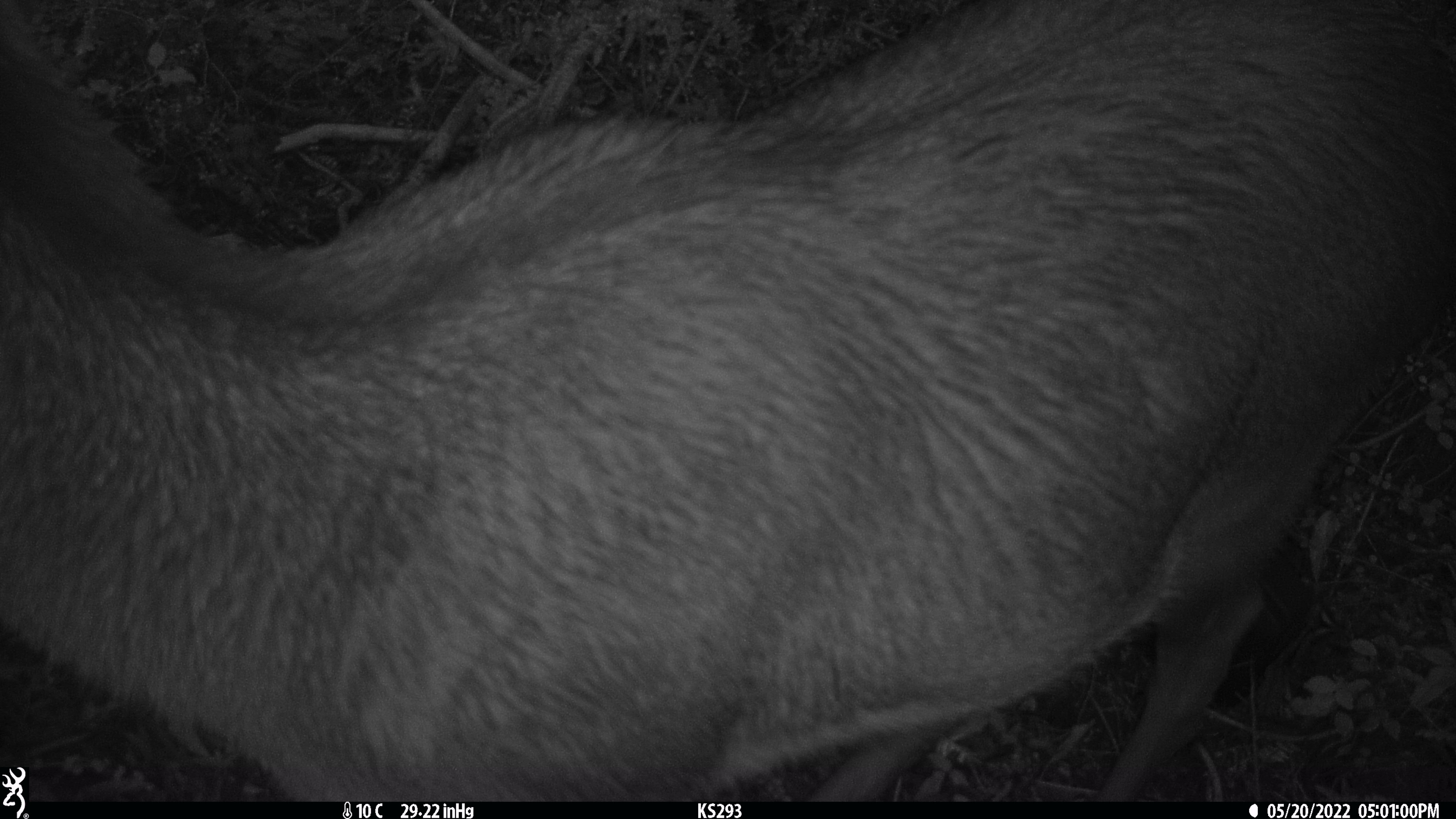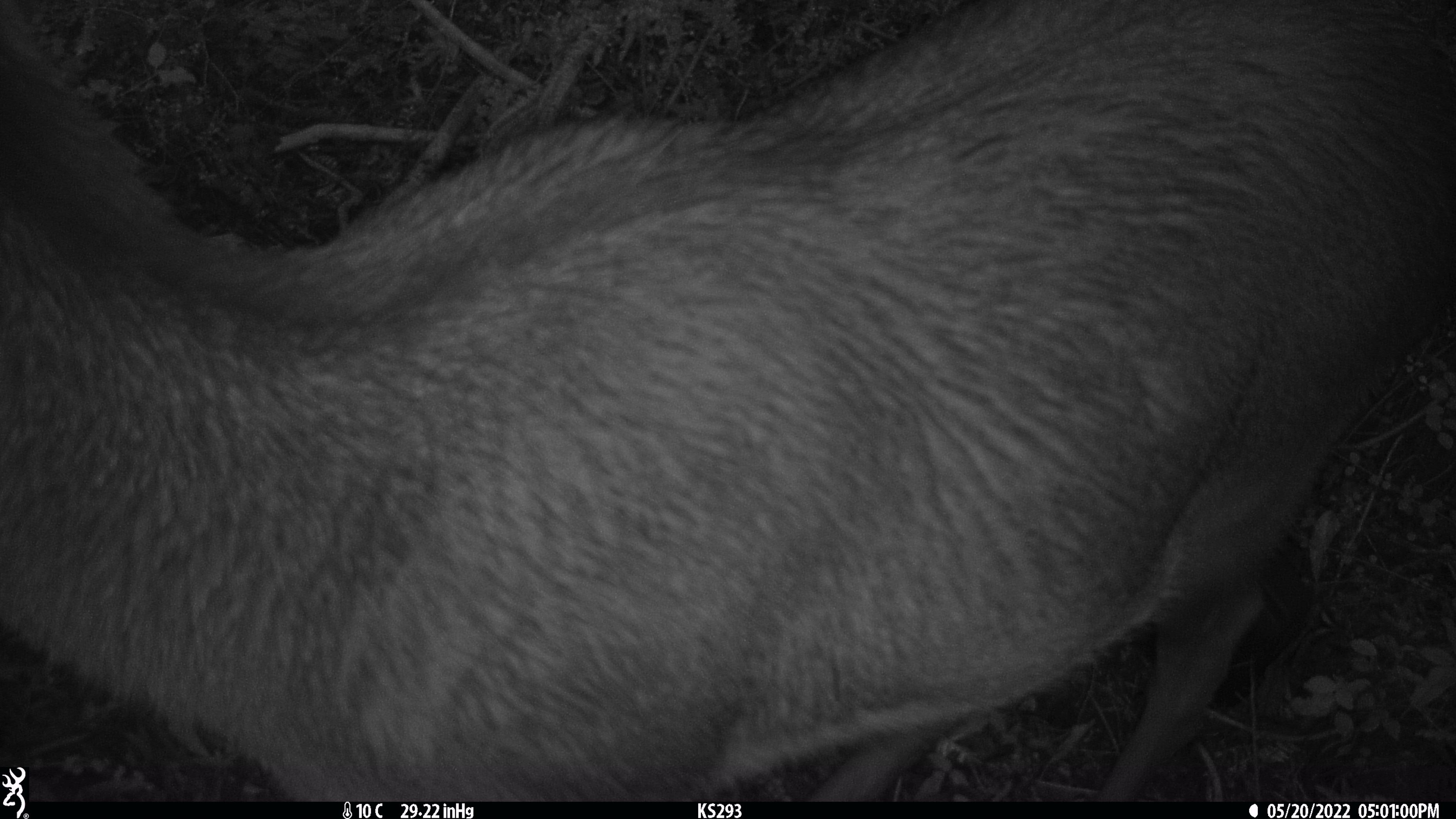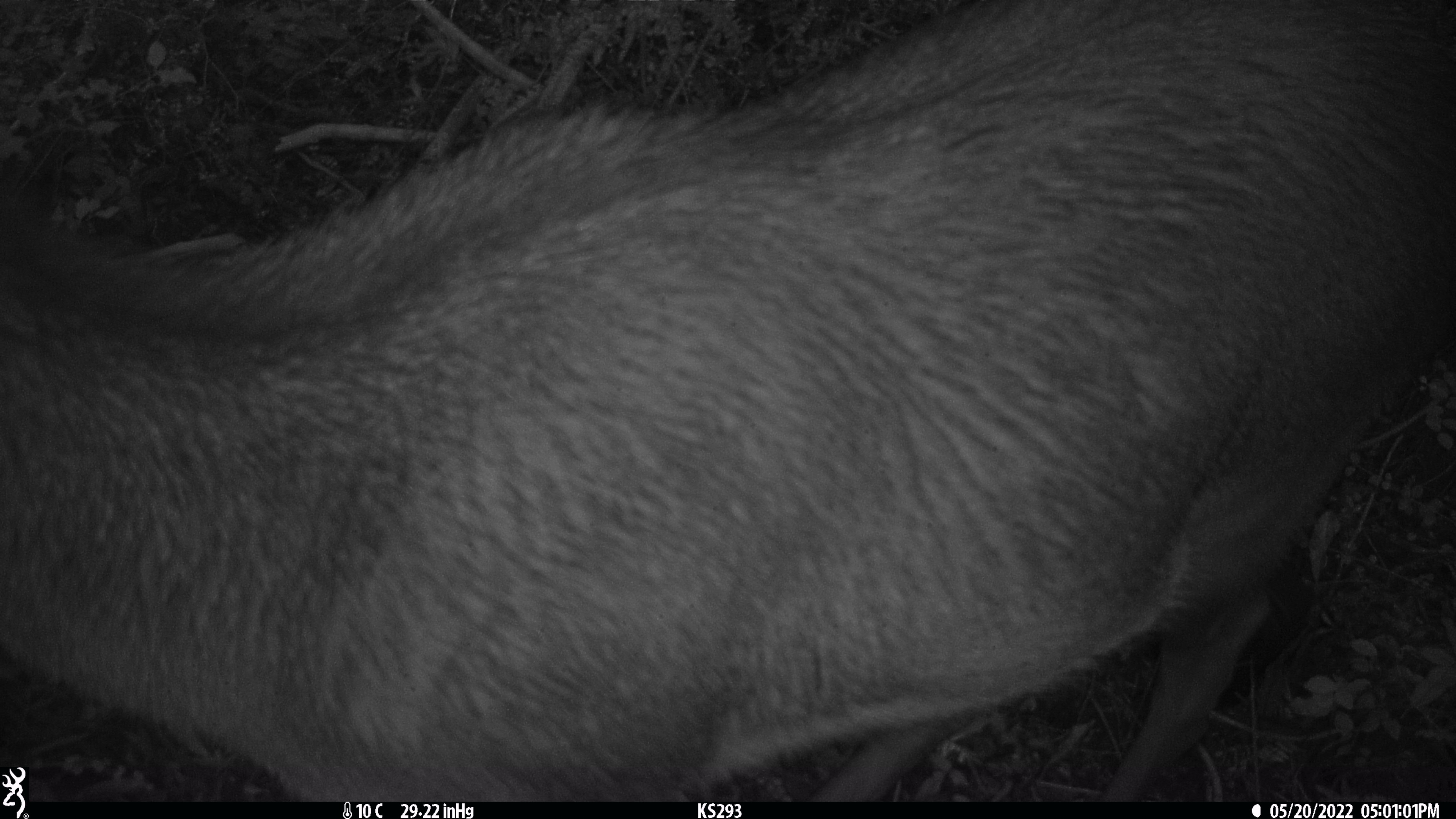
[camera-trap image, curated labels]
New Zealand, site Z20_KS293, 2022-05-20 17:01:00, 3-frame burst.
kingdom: Animalia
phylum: Chordata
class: Mammalia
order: Artiodactyla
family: Cervidae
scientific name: Cervidae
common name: deer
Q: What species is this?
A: Deer (Cervidae).